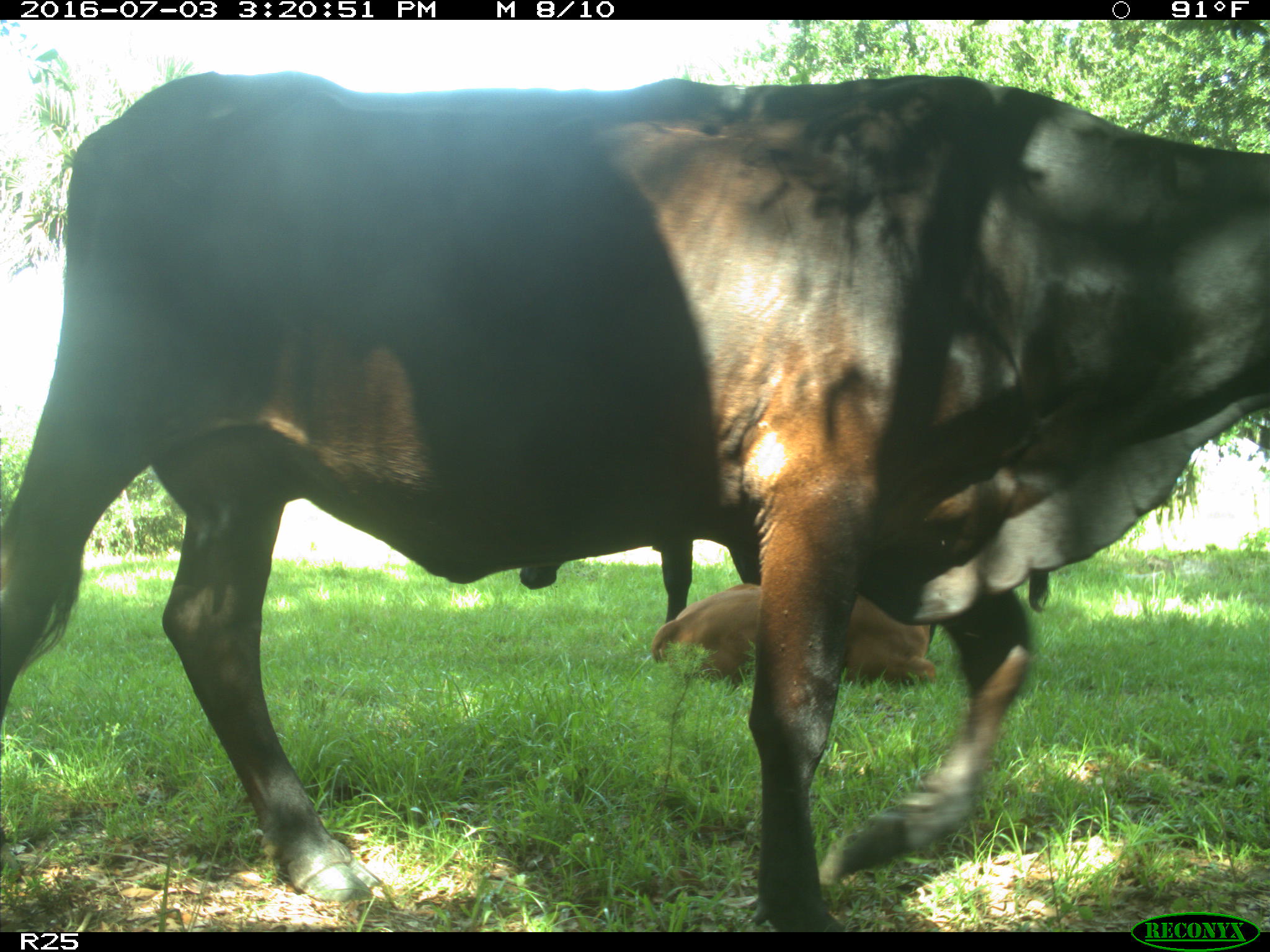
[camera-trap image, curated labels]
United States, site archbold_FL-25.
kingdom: Animalia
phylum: Chordata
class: Mammalia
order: Artiodactyla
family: Bovidae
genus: Bos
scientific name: Bos taurus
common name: domestic cow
Bos taurus (domestic cow).